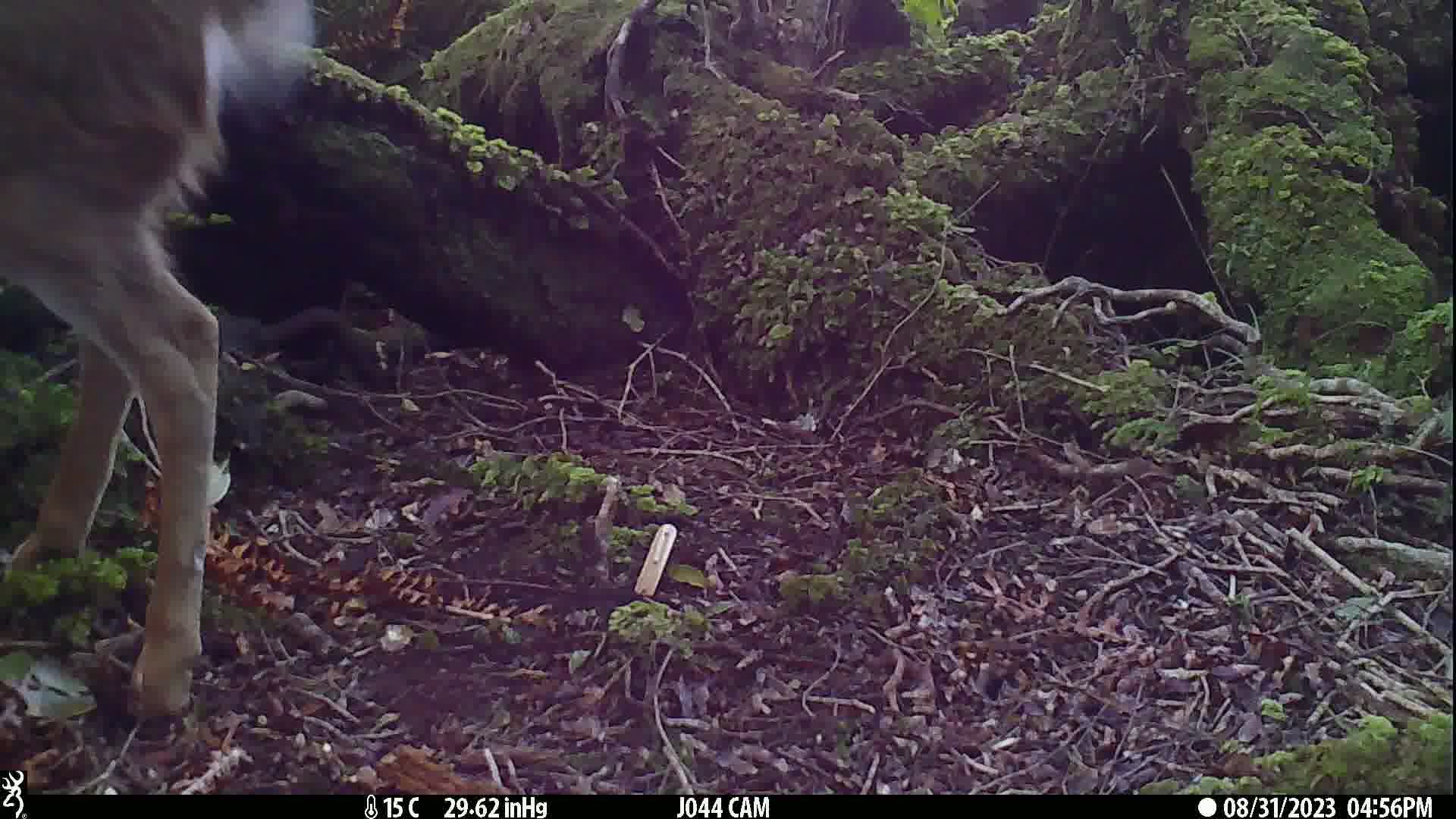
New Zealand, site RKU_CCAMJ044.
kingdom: Animalia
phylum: Chordata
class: Mammalia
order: Artiodactyla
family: Cervidae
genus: Odocoileus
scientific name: Odocoileus virginianus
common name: white-tailed deer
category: white tailed deer